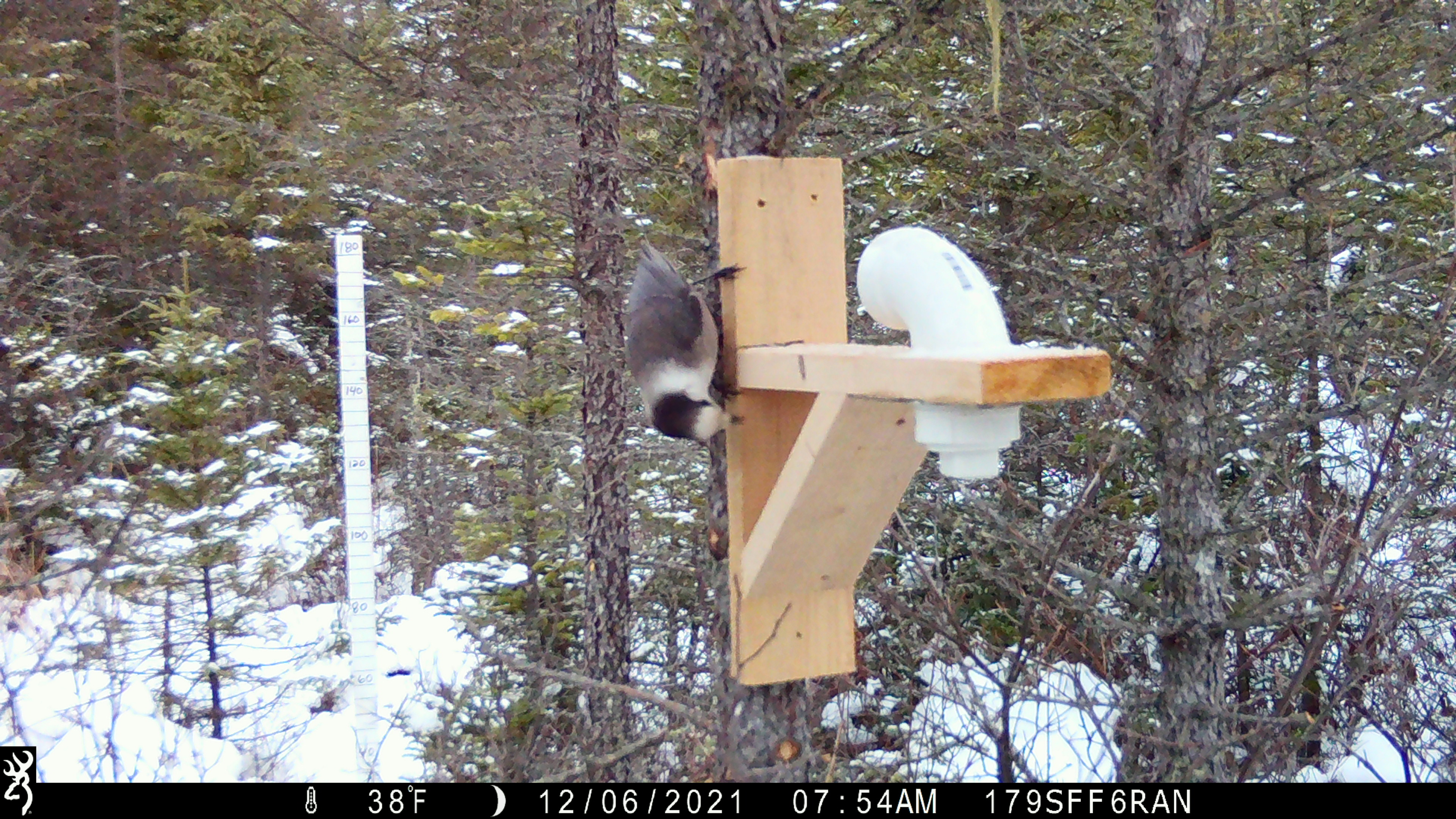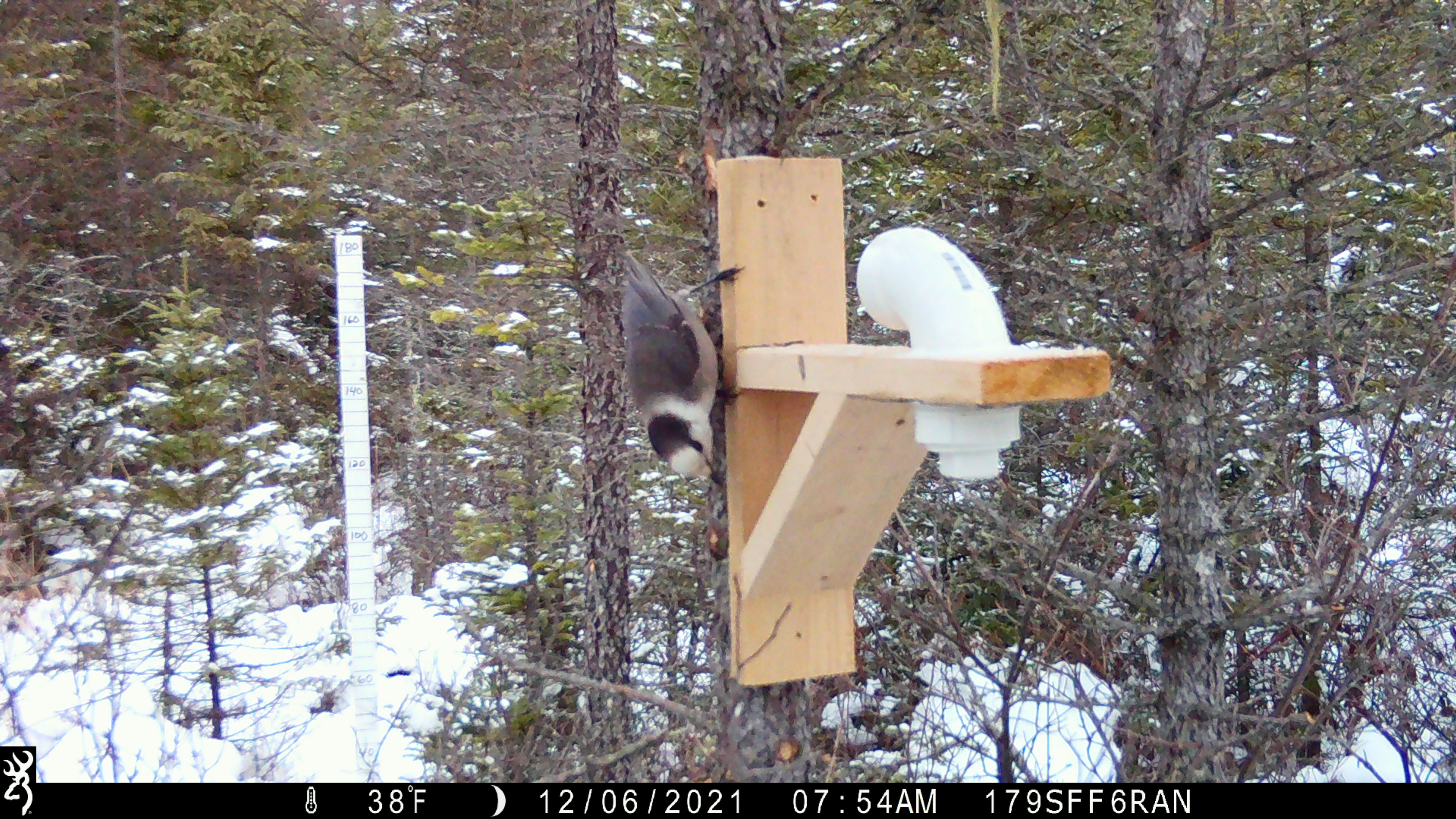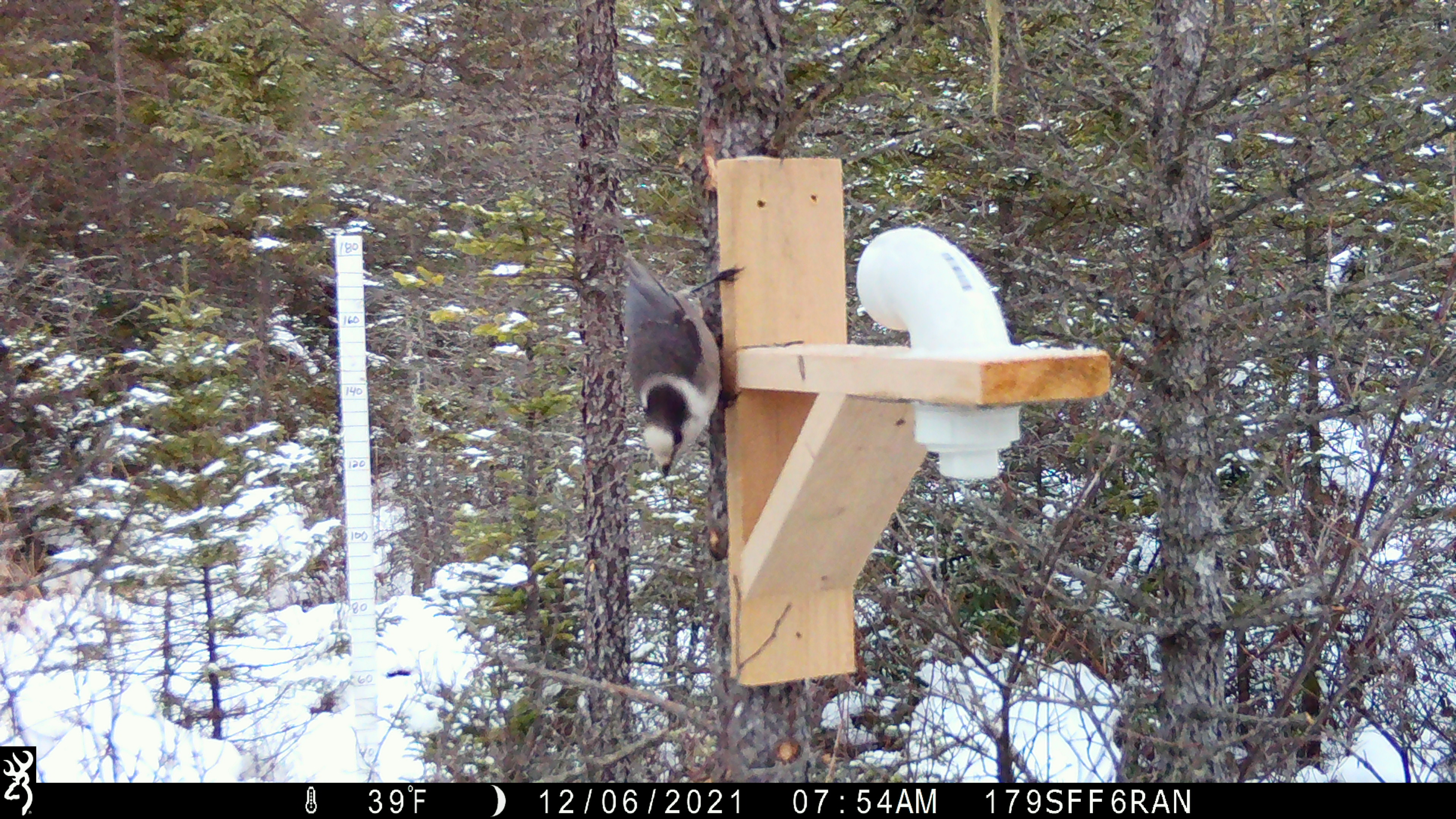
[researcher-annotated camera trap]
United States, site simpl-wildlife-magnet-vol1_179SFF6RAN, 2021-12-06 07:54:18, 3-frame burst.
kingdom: Animalia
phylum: Chordata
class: Aves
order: Passeriformes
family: Corvidae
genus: Perisoreus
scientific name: Perisoreus canadensis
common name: canada jay